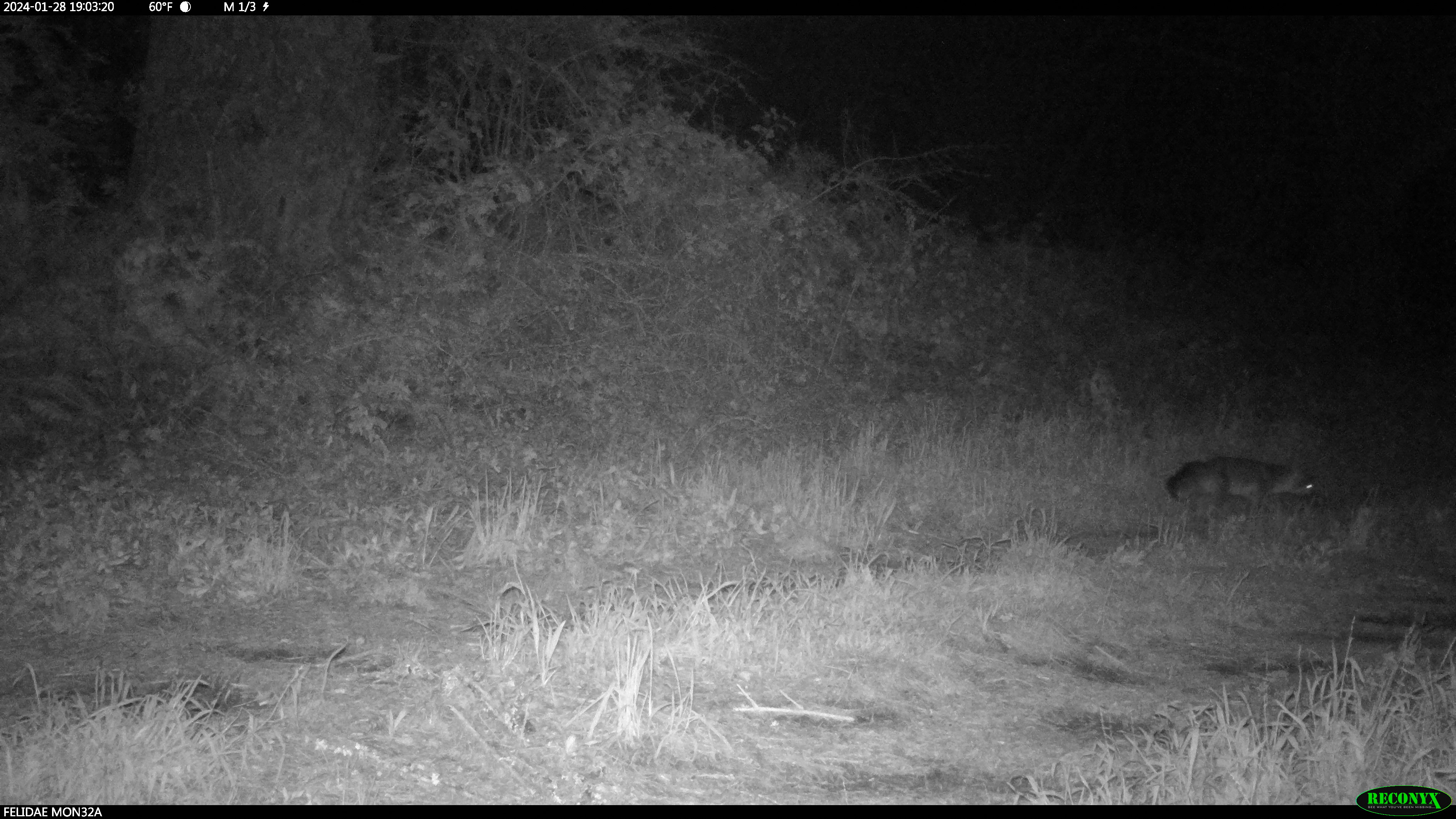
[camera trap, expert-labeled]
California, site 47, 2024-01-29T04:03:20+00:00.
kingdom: Animalia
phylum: Chordata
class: Mammalia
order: Carnivora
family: Canidae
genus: Urocyon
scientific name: Urocyon cinereoargenteus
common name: gray fox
Gray fox (Urocyon cinereoargenteus).